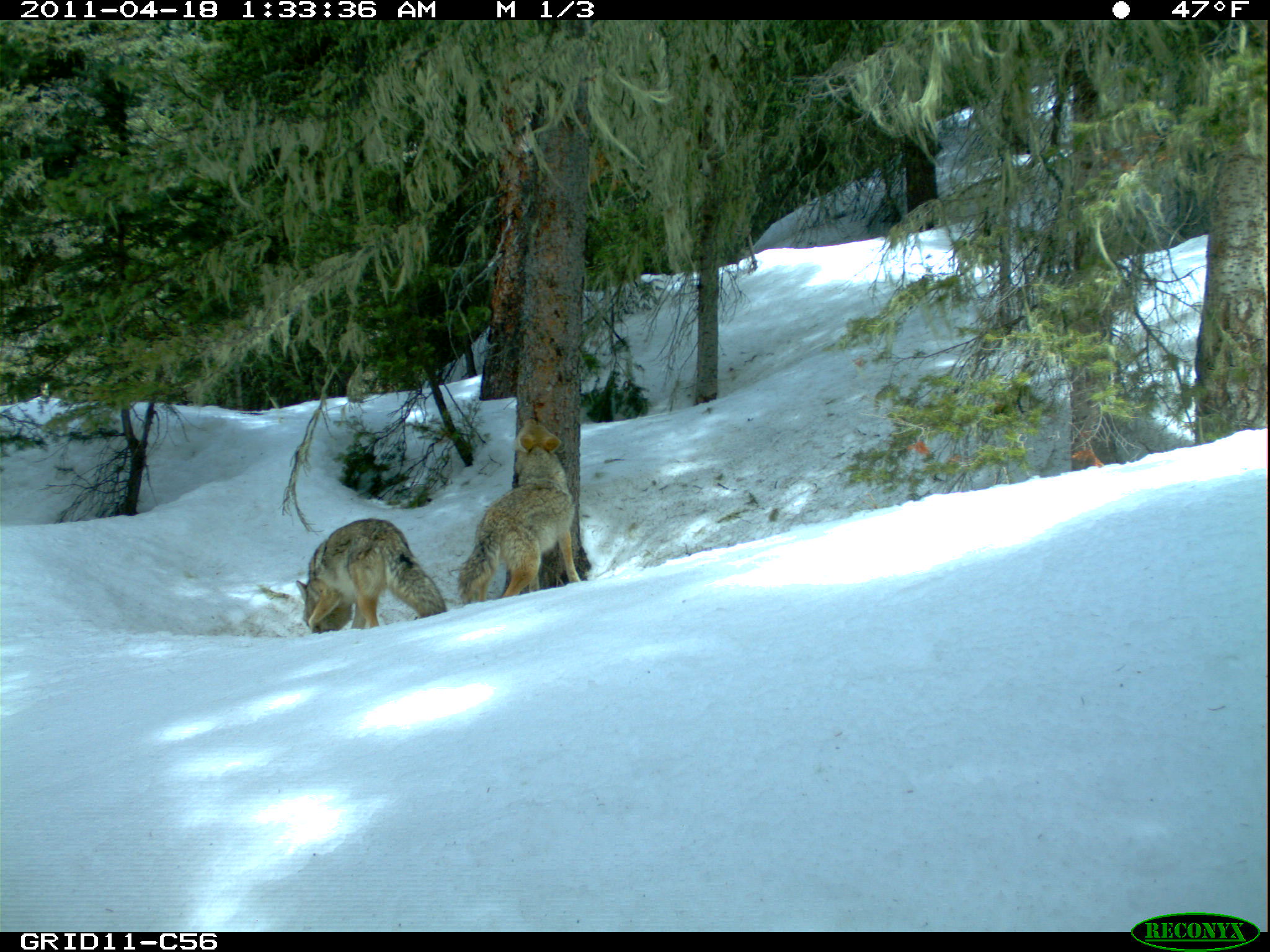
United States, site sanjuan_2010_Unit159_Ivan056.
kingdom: Animalia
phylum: Chordata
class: Mammalia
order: Carnivora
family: Canidae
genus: Canis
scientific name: Canis latrans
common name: coyote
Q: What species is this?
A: Canis latrans (coyote).